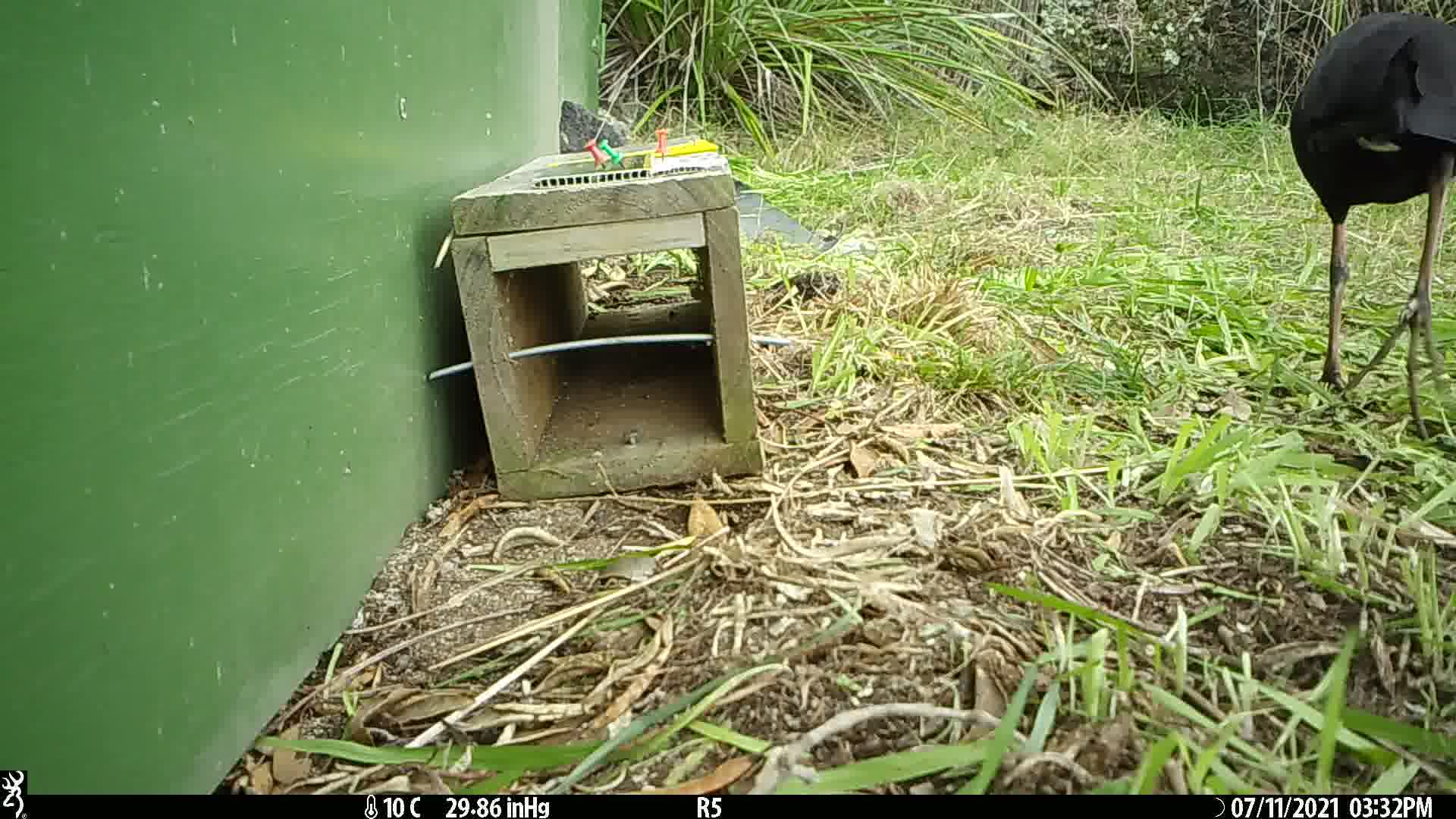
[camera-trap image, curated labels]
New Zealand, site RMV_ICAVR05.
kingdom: Animalia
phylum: Chordata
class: Aves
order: Gruiformes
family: Rallidae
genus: Porphyrio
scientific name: Porphyrio melanotus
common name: australasian swamphen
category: pukeko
Pukeko (australasian swamphen) (Porphyrio melanotus).